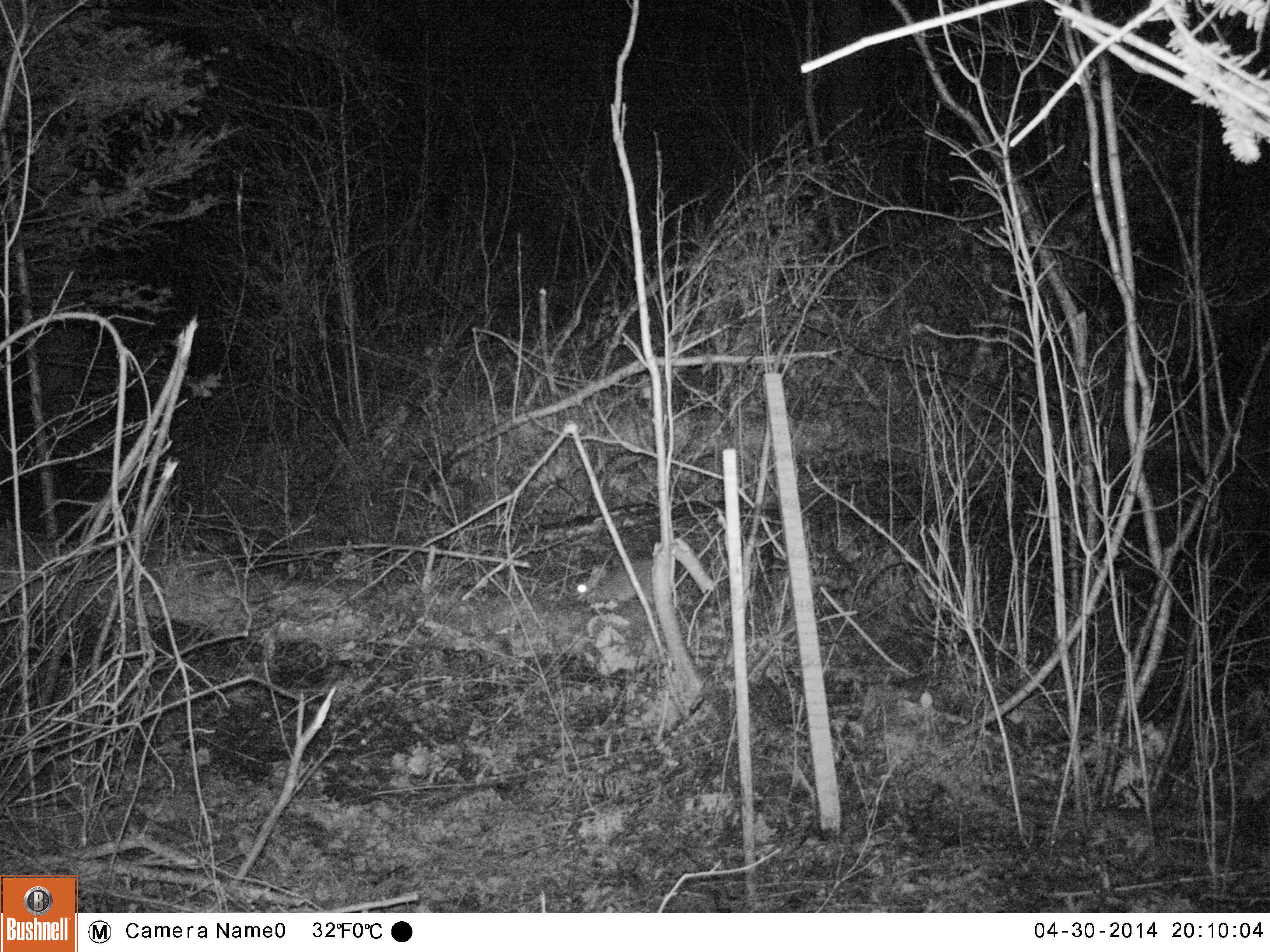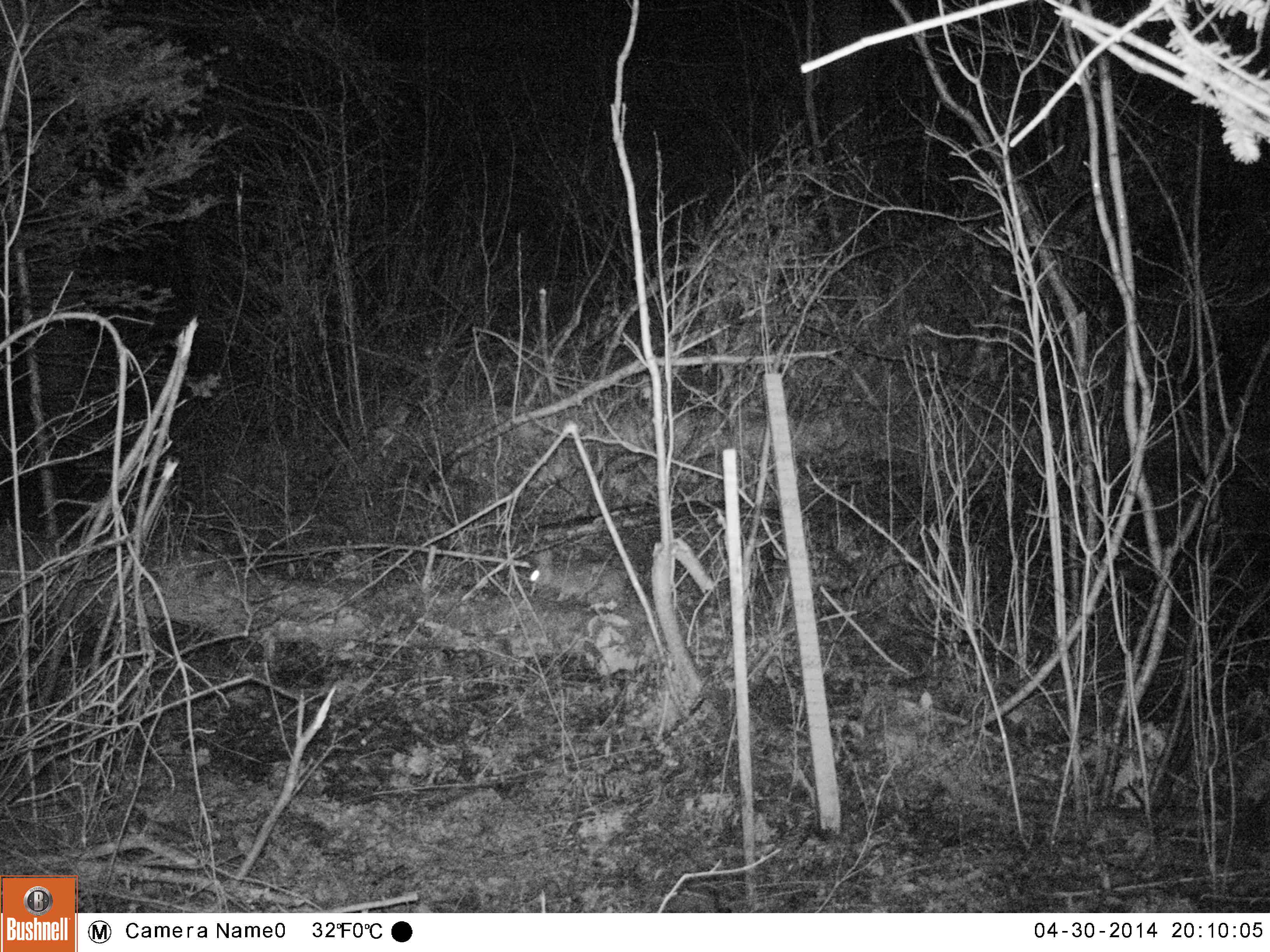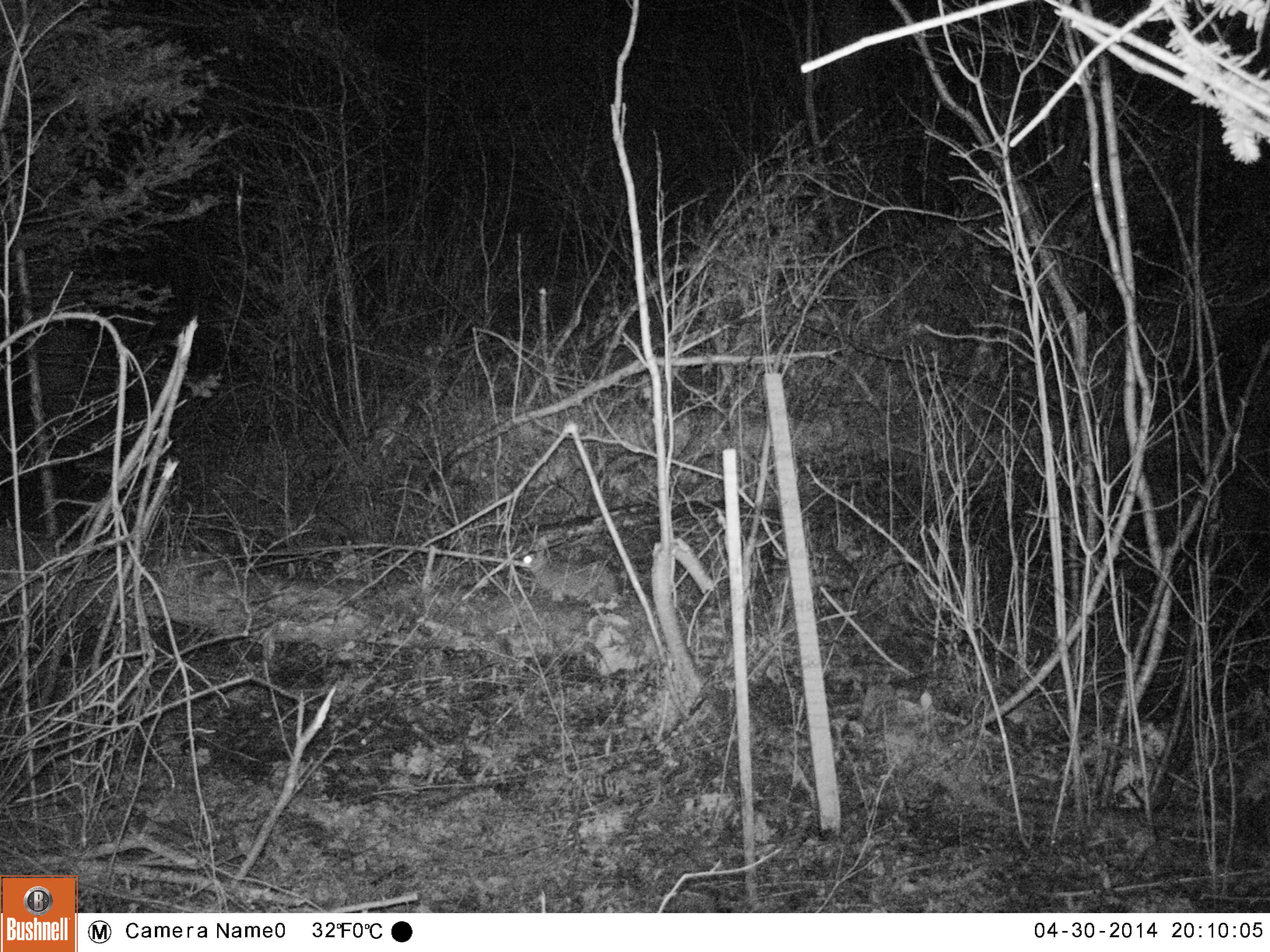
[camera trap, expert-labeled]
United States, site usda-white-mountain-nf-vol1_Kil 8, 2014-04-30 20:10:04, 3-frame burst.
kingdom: Animalia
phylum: Chordata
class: Mammalia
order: Lagomorpha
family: Leporidae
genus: Lepus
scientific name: Lepus americanus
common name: snowshoe hare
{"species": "snowshoe hare (Lepus americanus)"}